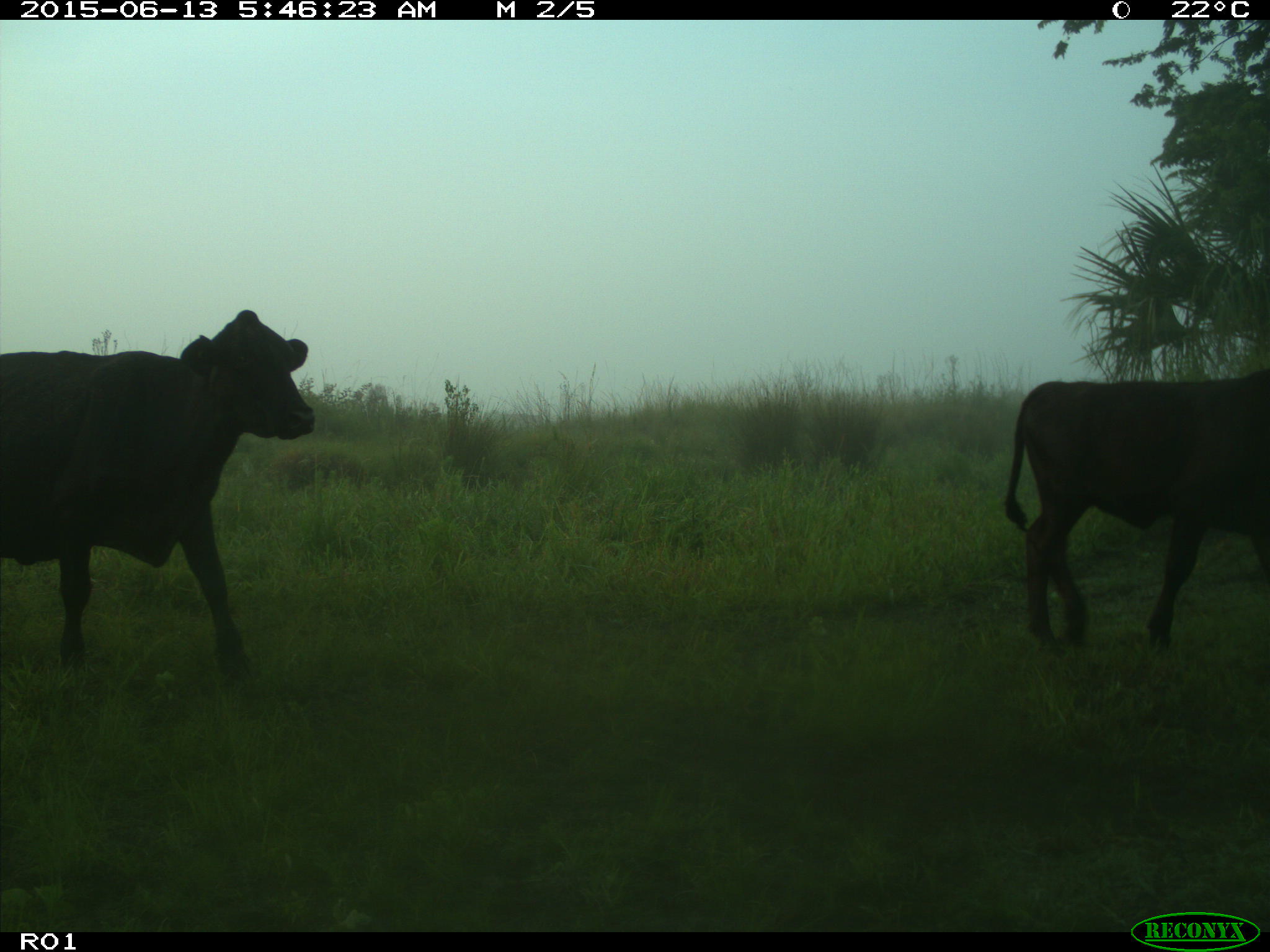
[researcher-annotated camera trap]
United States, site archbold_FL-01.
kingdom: Animalia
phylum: Chordata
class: Mammalia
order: Artiodactyla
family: Bovidae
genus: Bos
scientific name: Bos taurus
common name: domestic cow